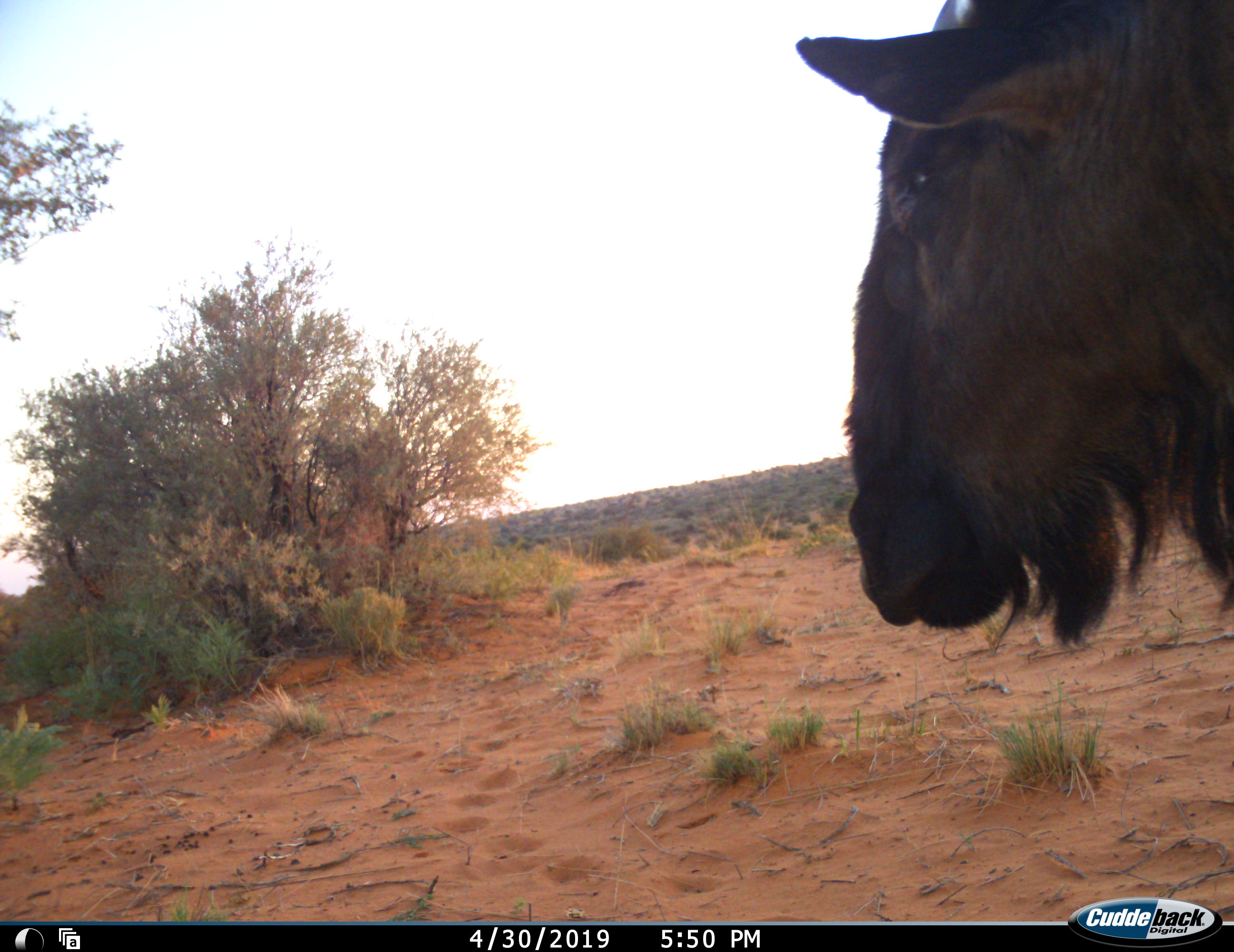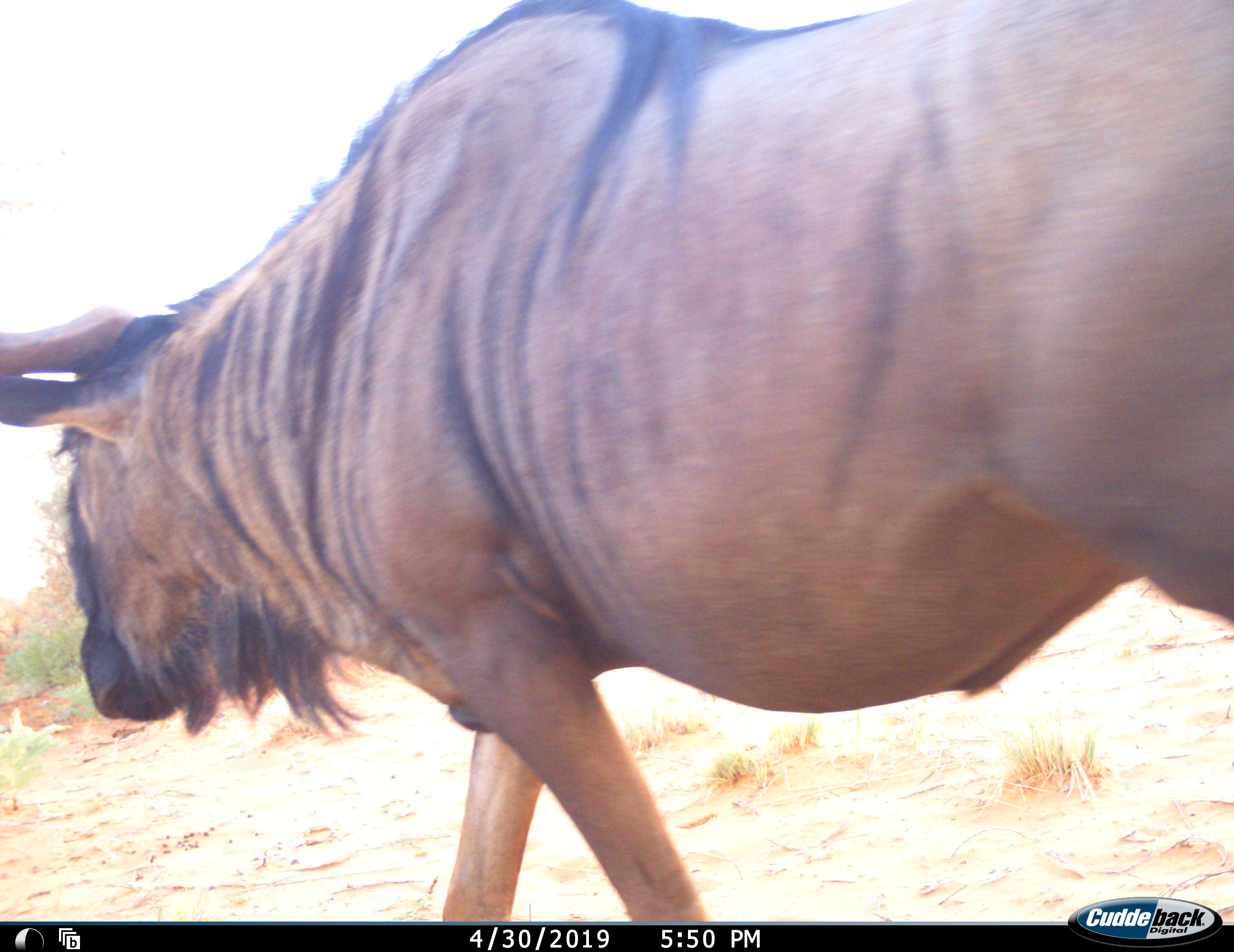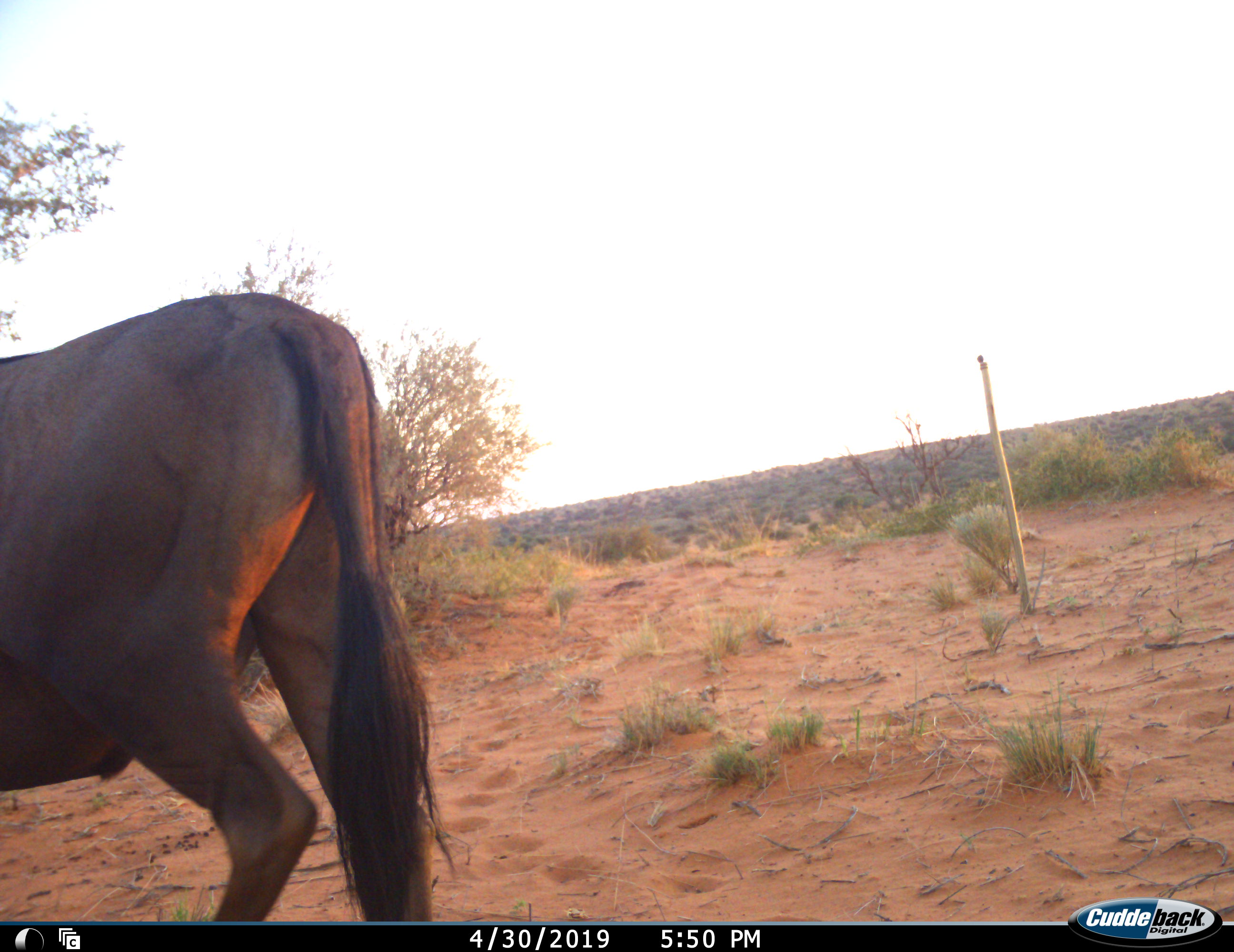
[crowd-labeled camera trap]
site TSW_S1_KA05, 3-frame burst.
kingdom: Animalia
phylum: Chordata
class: Mammalia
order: Artiodactyla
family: Bovidae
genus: Connochaetes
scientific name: Connochaetes taurinus taurinus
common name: blue wildebeest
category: wildebeestblue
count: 1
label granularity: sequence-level